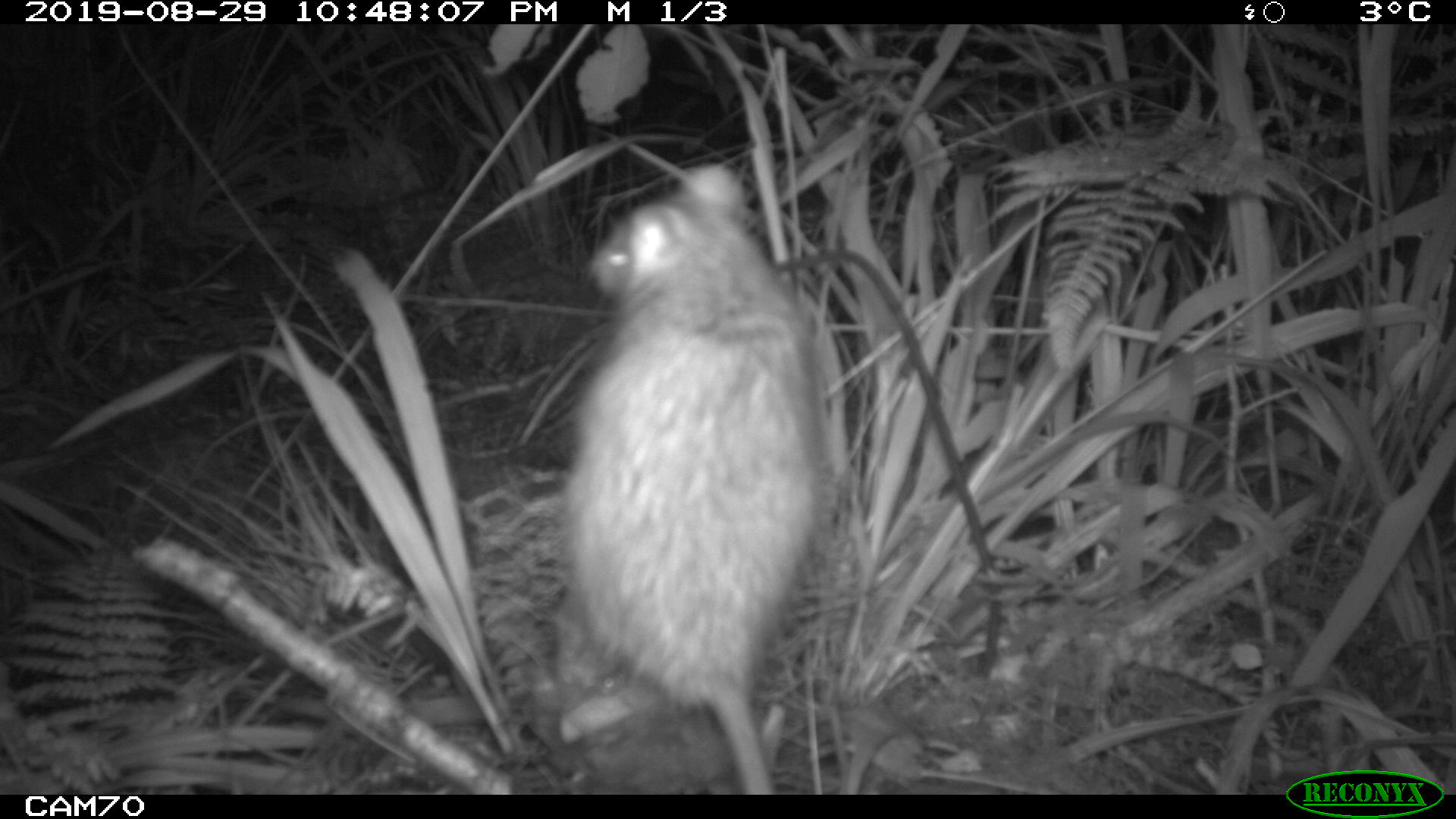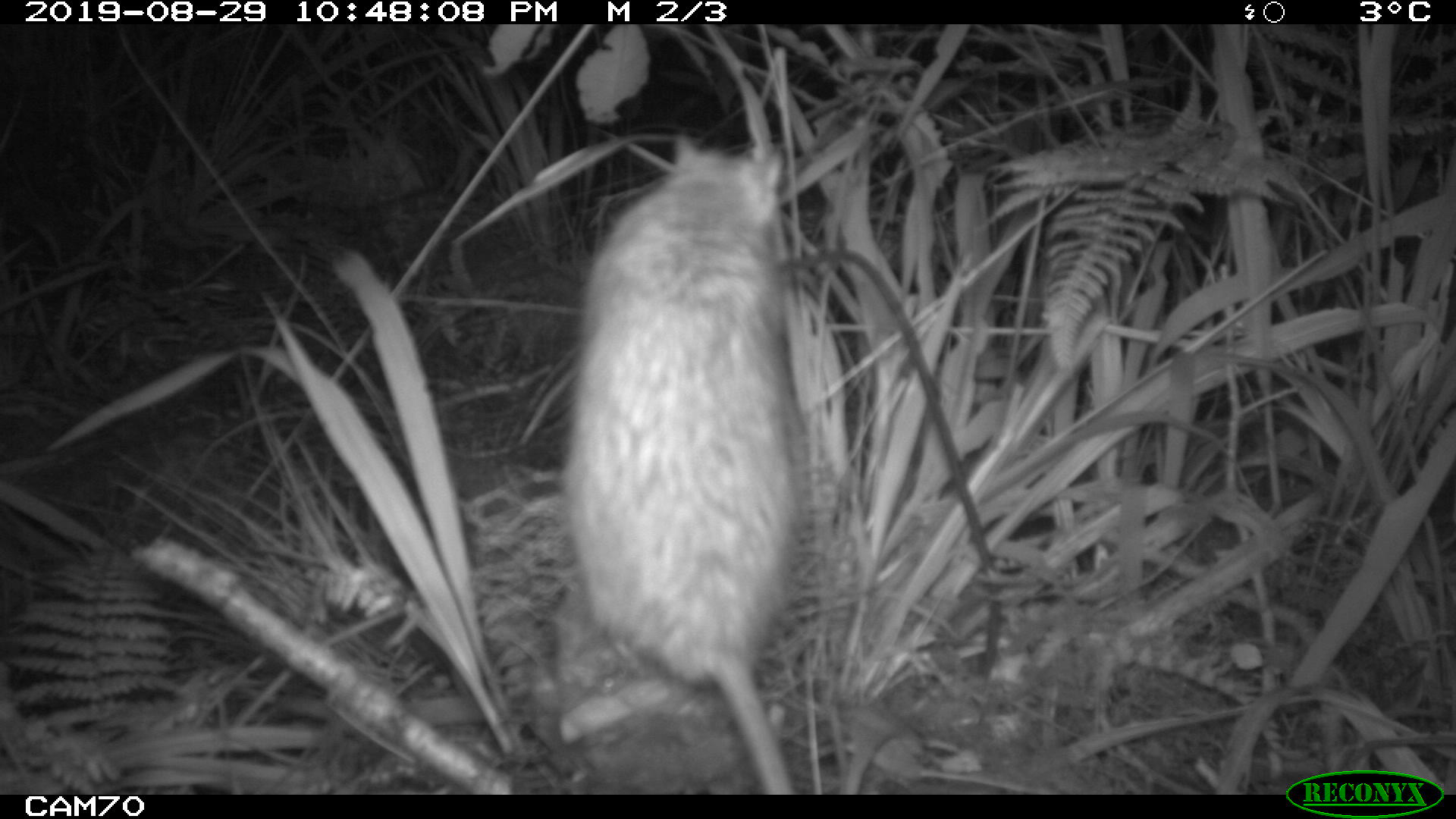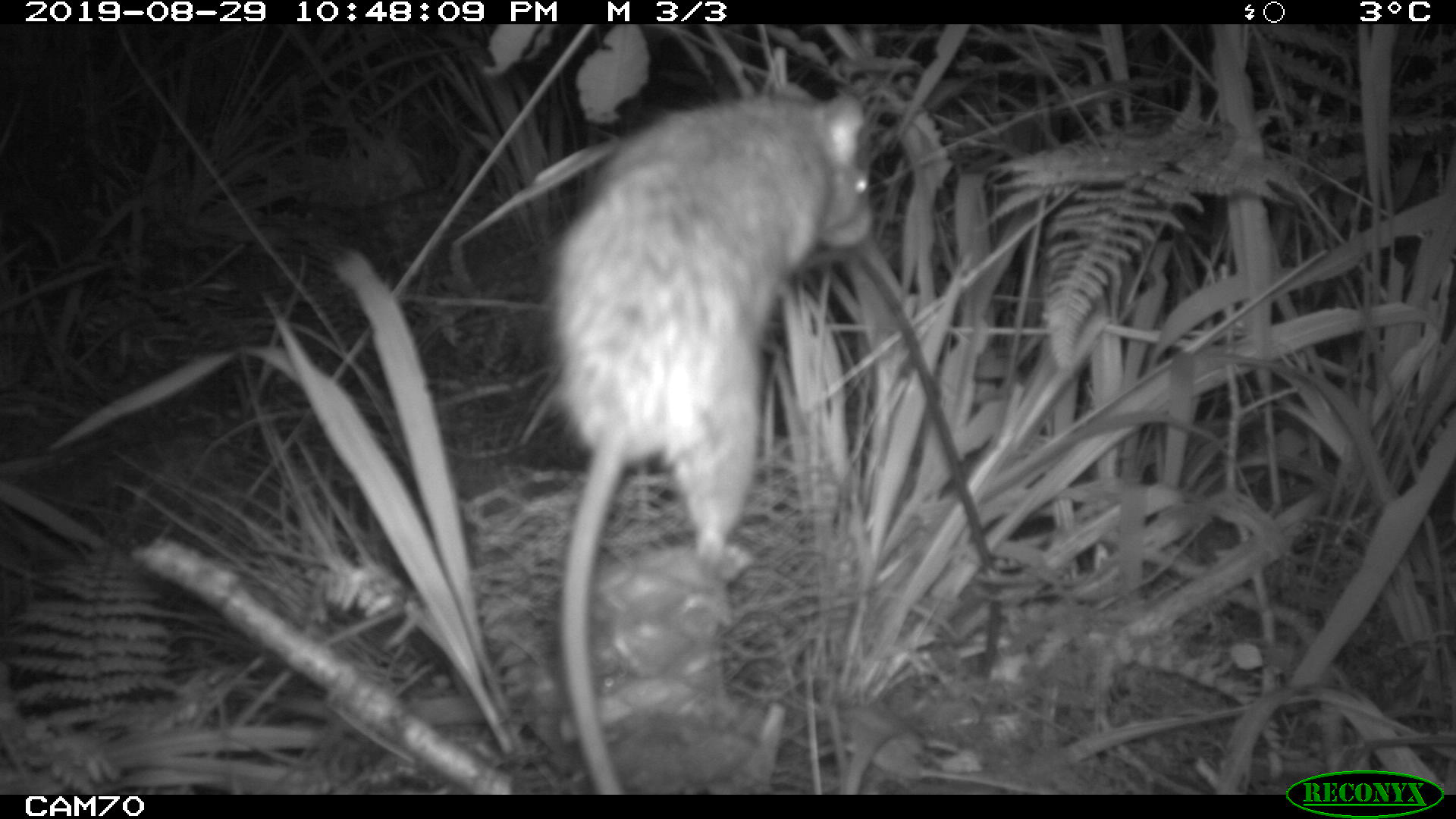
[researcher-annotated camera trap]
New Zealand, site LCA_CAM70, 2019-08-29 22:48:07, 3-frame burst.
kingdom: Animalia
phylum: Chordata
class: Mammalia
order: Rodentia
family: Muridae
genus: Rattus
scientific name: Rattus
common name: rat